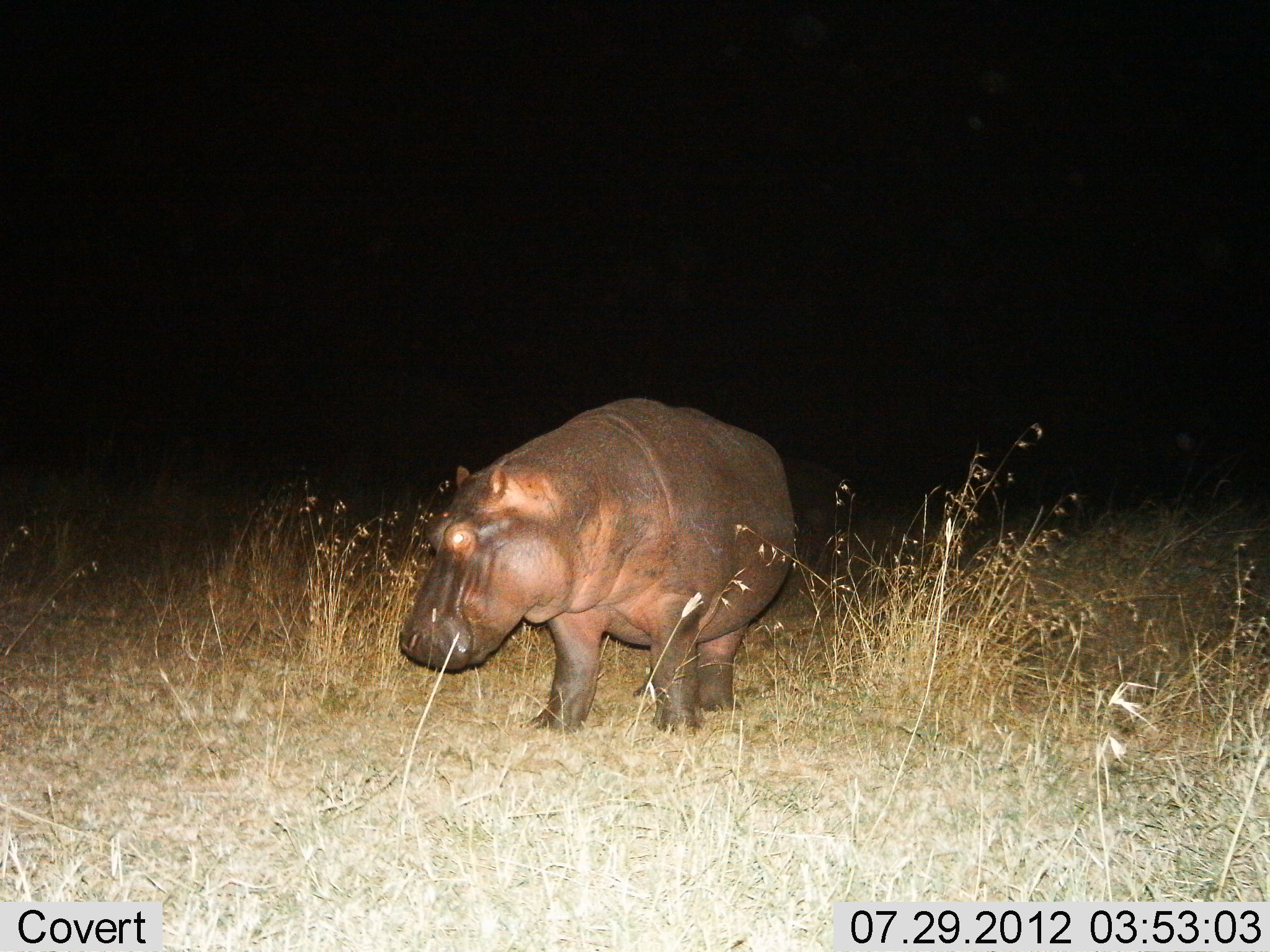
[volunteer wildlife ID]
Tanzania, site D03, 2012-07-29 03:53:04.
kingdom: Animalia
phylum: Chordata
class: Mammalia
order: Artiodactyla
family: Hippopotamidae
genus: Hippopotamus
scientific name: Hippopotamus amphibius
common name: hippopotamus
Hippopotamus (Hippopotamus amphibius), count 1. Behavior (volunteer vote fractions): standing 70%, resting 0%, moving 20%, interacting 0%. Young present (vote fraction): 0%. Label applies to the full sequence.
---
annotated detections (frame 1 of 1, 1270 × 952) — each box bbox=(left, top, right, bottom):
animal: bbox=(394, 400, 798, 744)